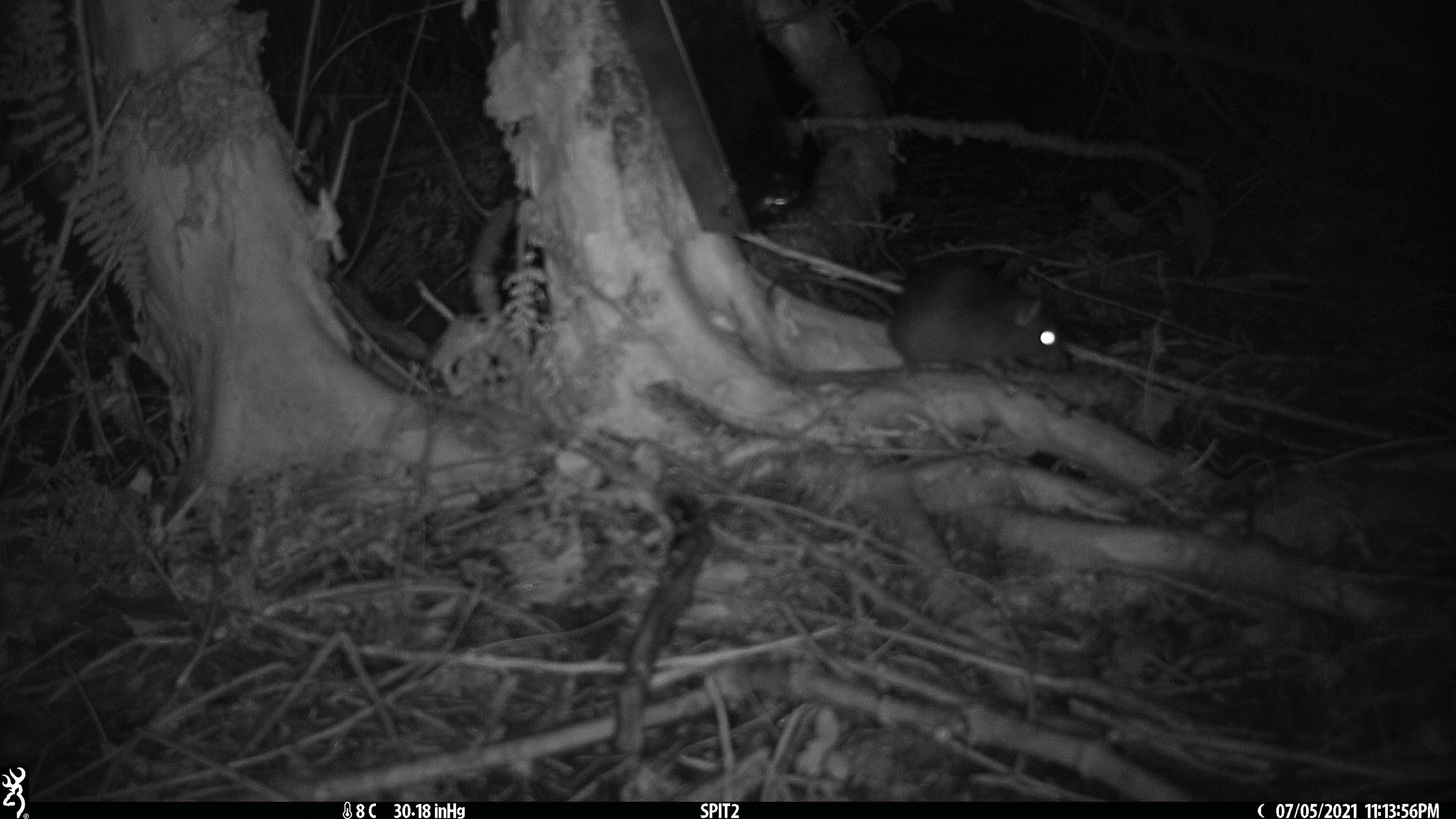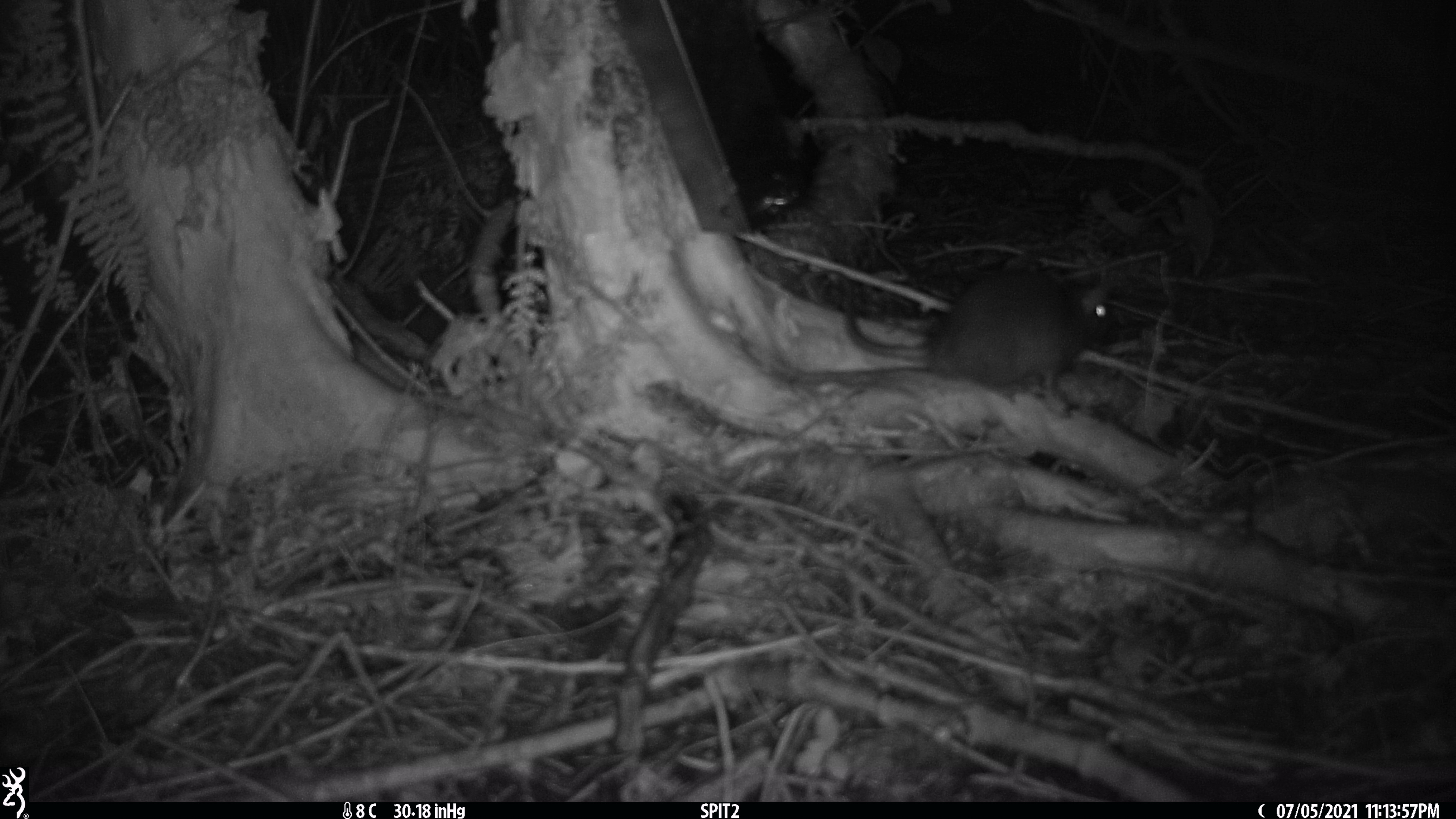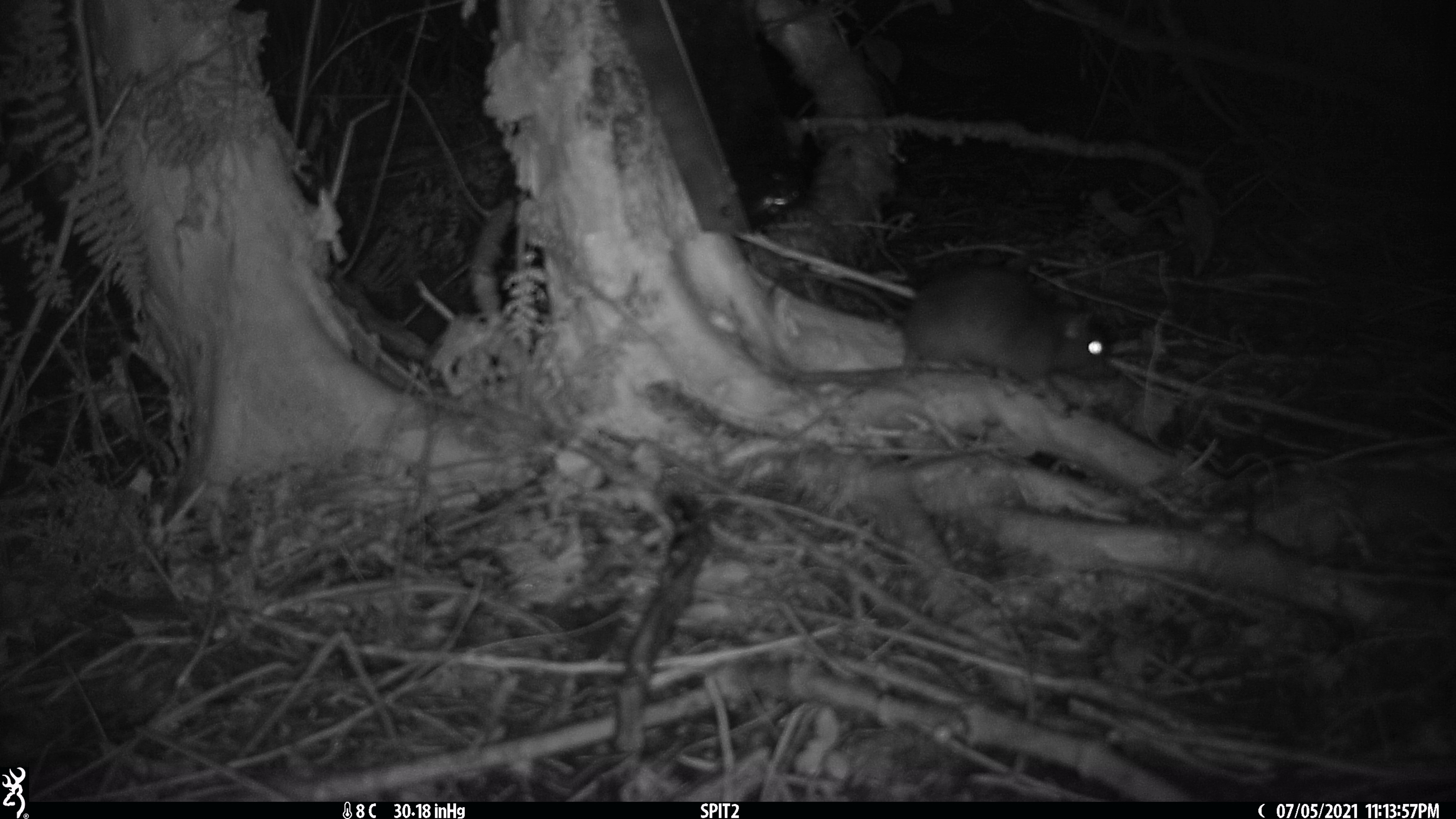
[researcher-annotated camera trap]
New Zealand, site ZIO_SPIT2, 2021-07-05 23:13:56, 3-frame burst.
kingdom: Animalia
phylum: Chordata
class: Mammalia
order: Rodentia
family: Muridae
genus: Rattus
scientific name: Rattus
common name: rat